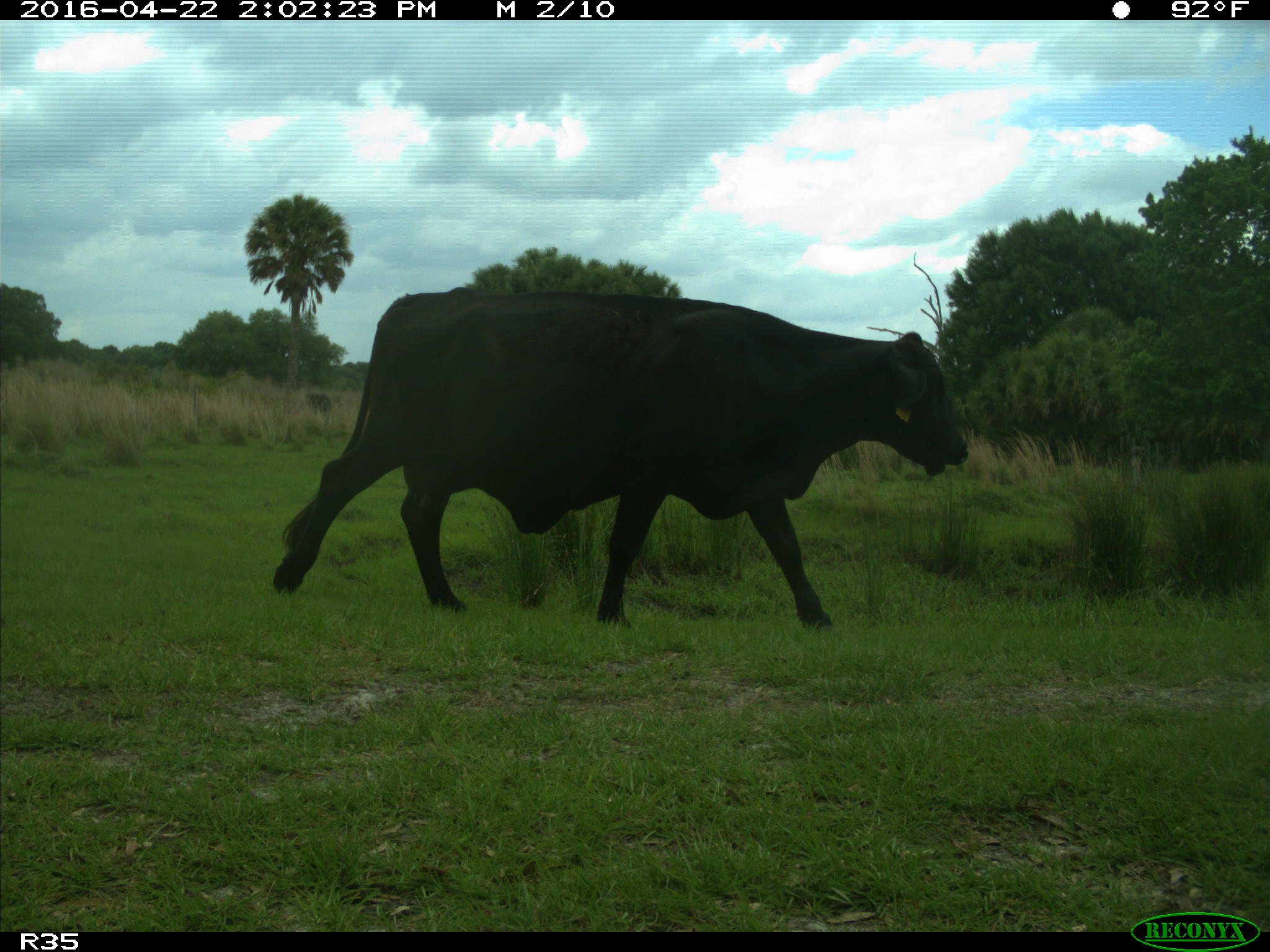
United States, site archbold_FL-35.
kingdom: Animalia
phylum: Chordata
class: Mammalia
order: Artiodactyla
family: Bovidae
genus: Bos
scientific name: Bos taurus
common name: domestic cow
Bos taurus (domestic cow).